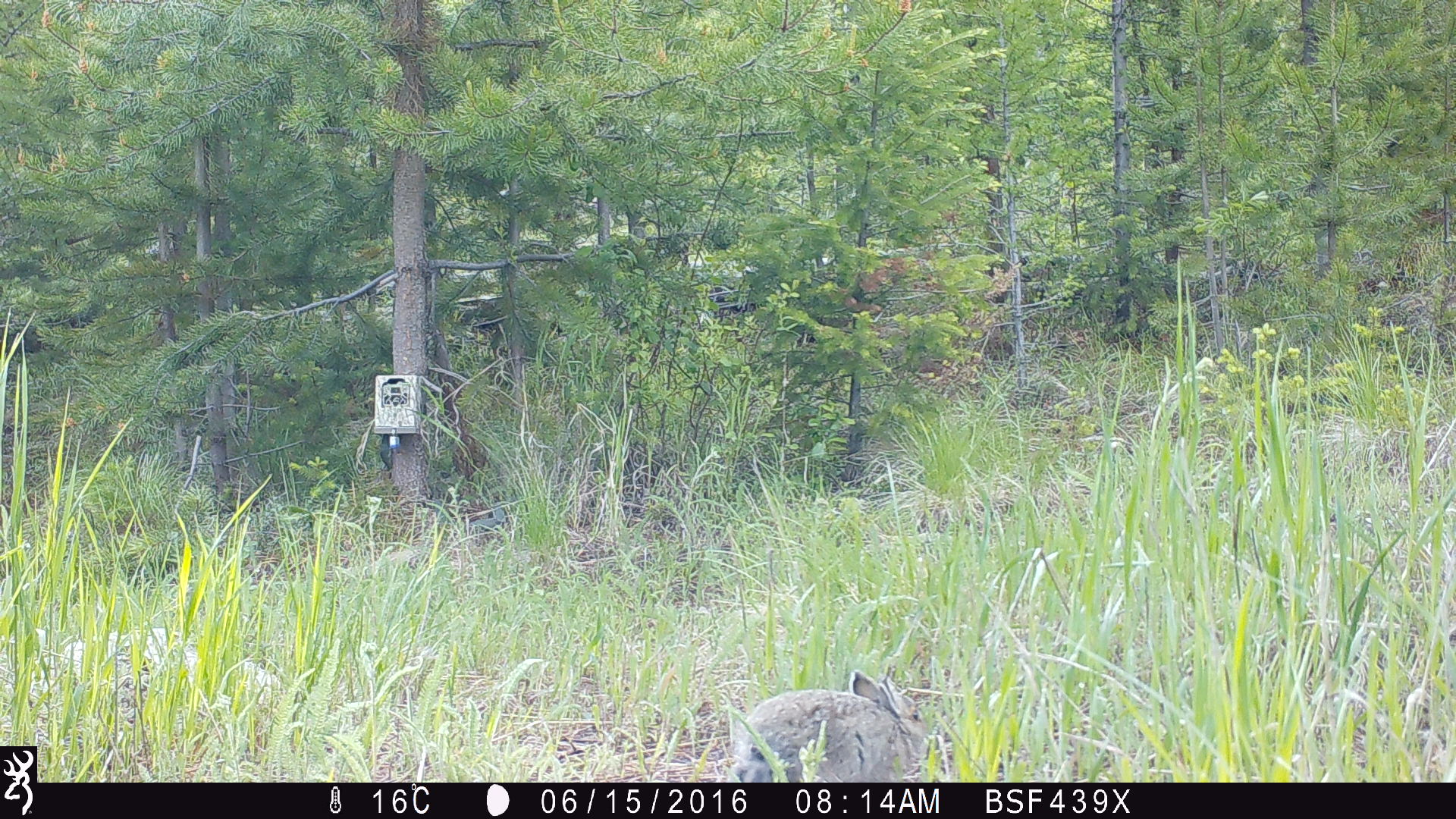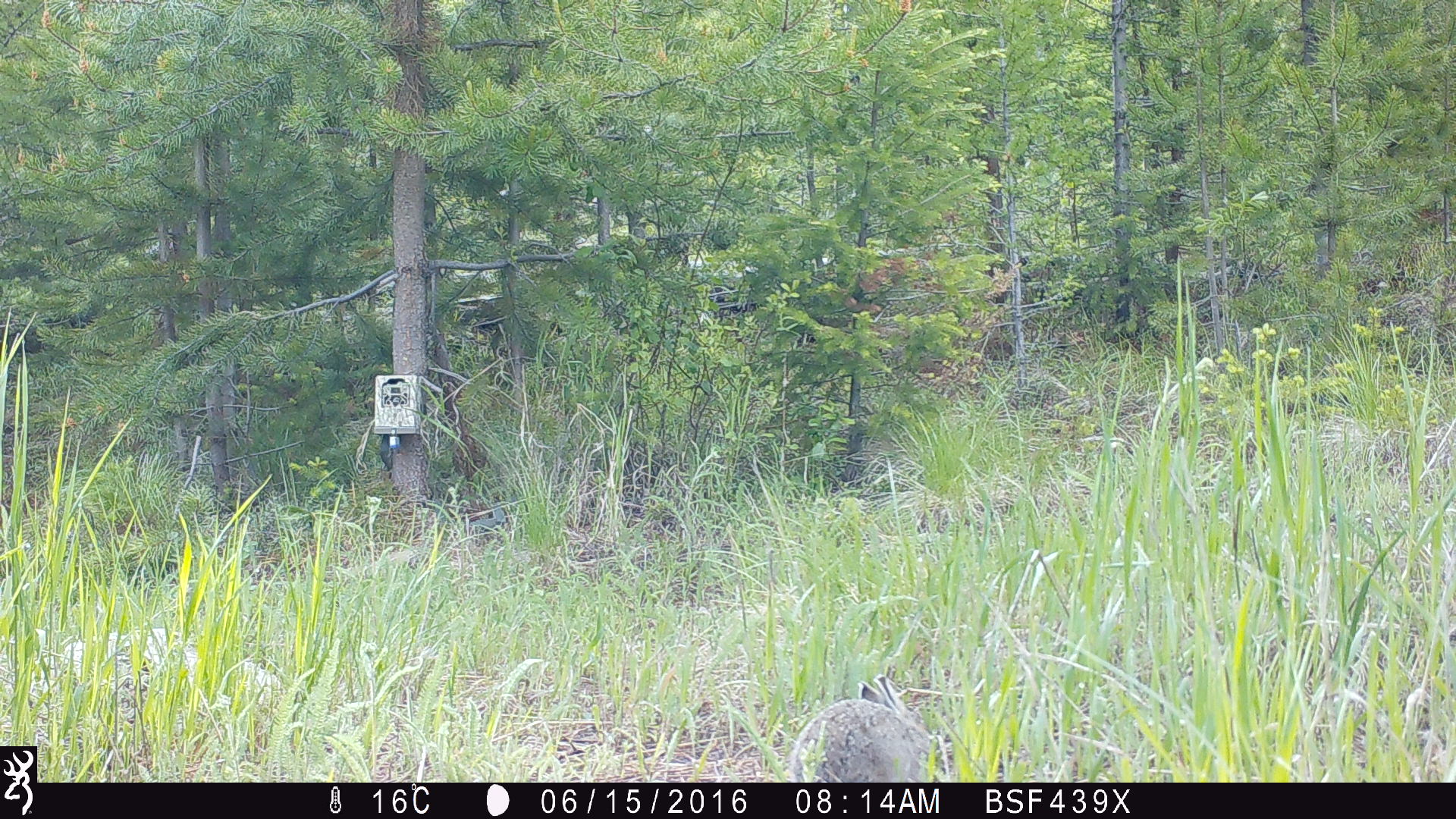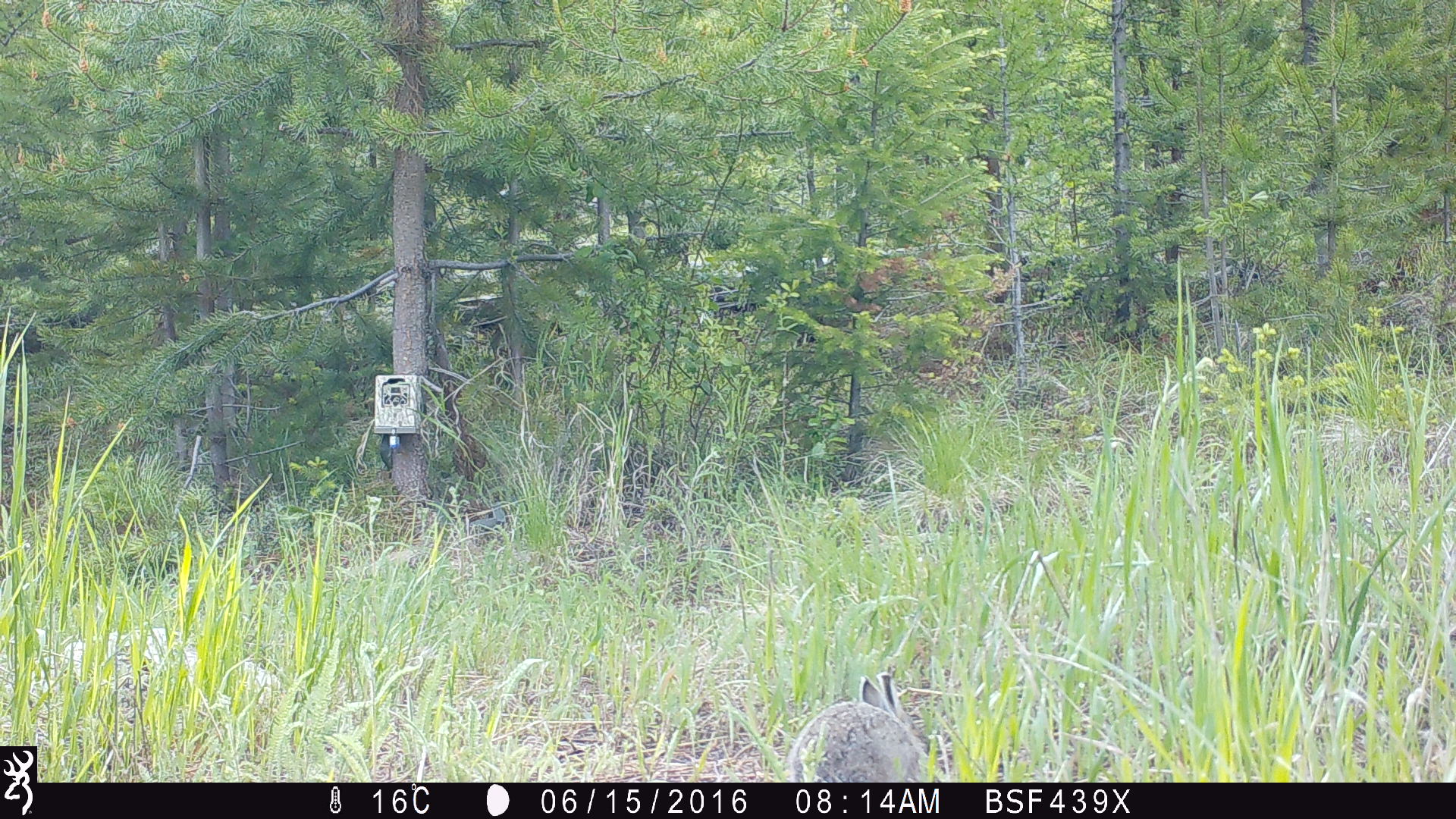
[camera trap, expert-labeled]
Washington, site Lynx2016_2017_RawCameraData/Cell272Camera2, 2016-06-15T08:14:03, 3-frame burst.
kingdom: Animalia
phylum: Chordata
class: Mammalia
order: Lagomorpha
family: Leporidae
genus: Lepus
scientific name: Lepus americanus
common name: snowshoe hare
Lepus americanus (snowshoe hare). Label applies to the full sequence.